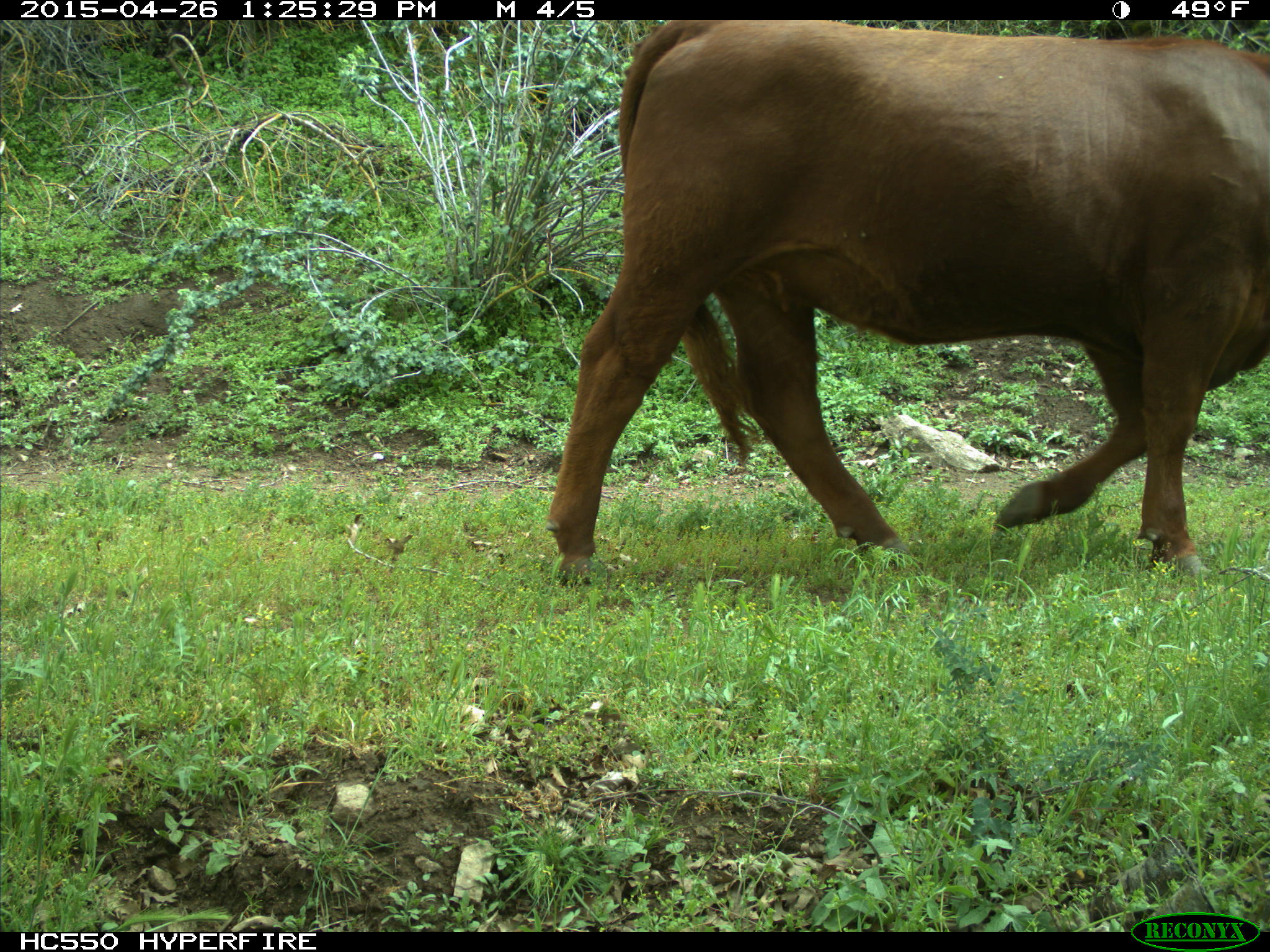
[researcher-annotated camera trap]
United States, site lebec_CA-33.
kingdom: Animalia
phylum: Chordata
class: Mammalia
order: Artiodactyla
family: Bovidae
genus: Bos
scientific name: Bos taurus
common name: domestic cow